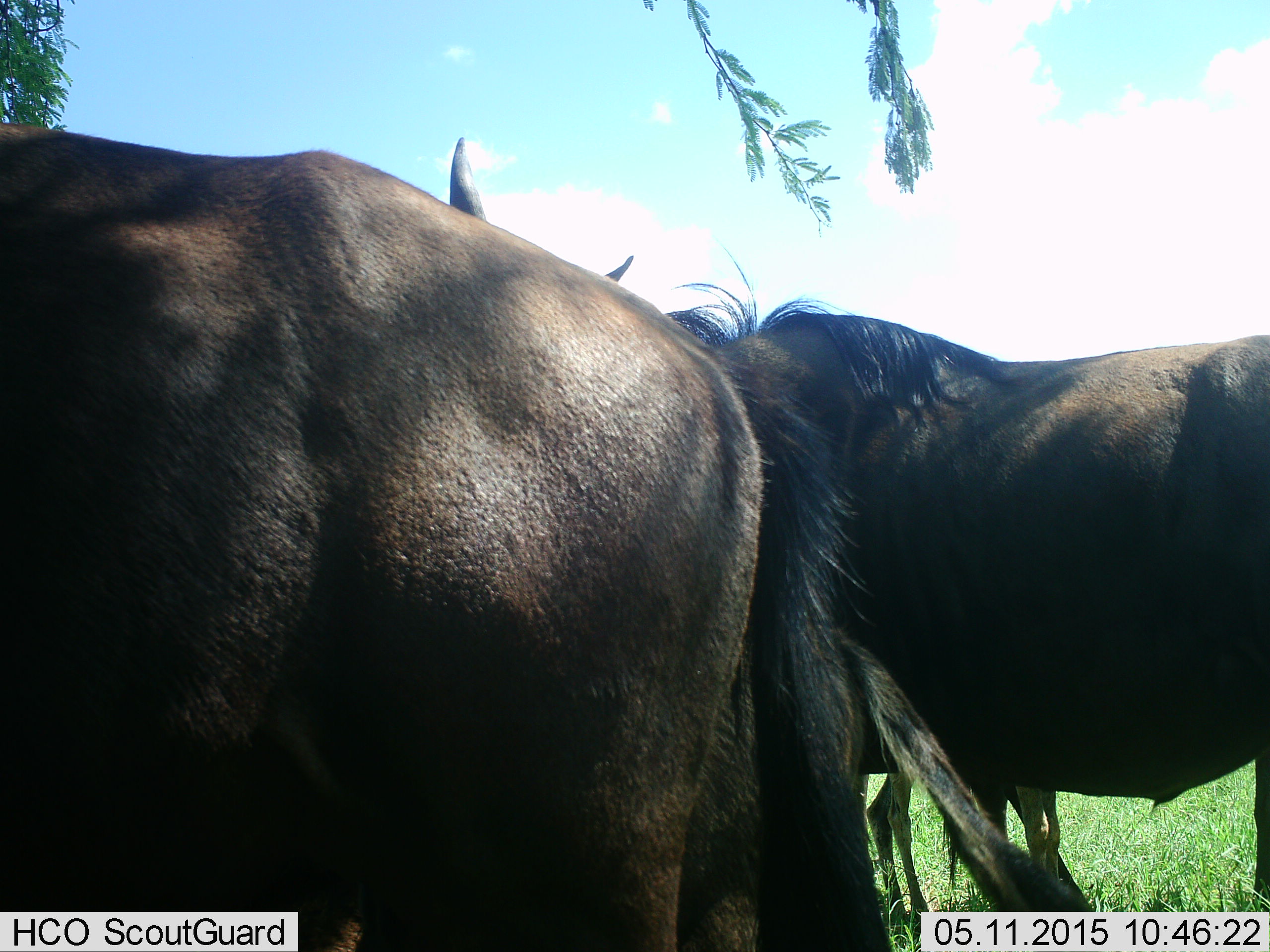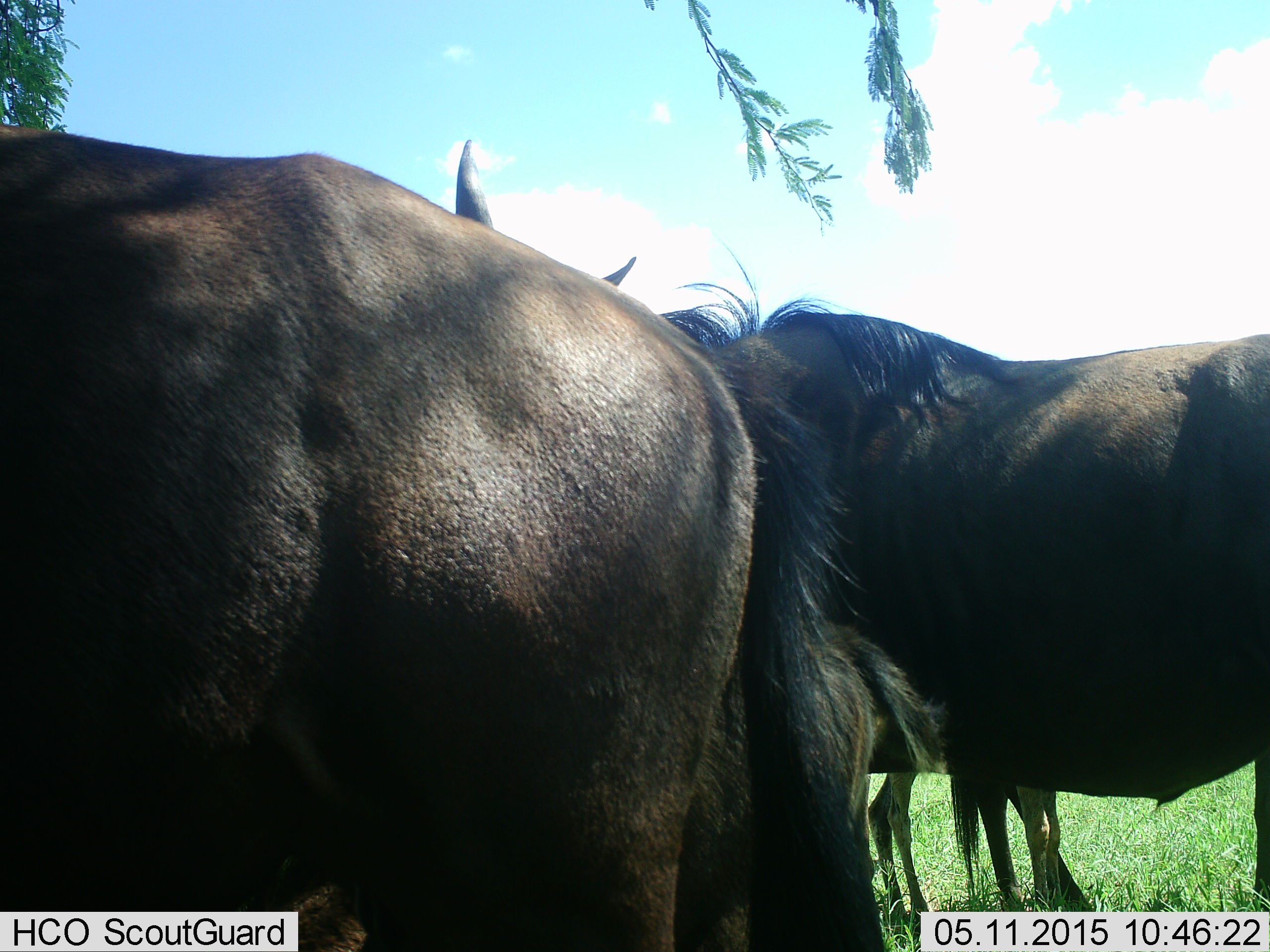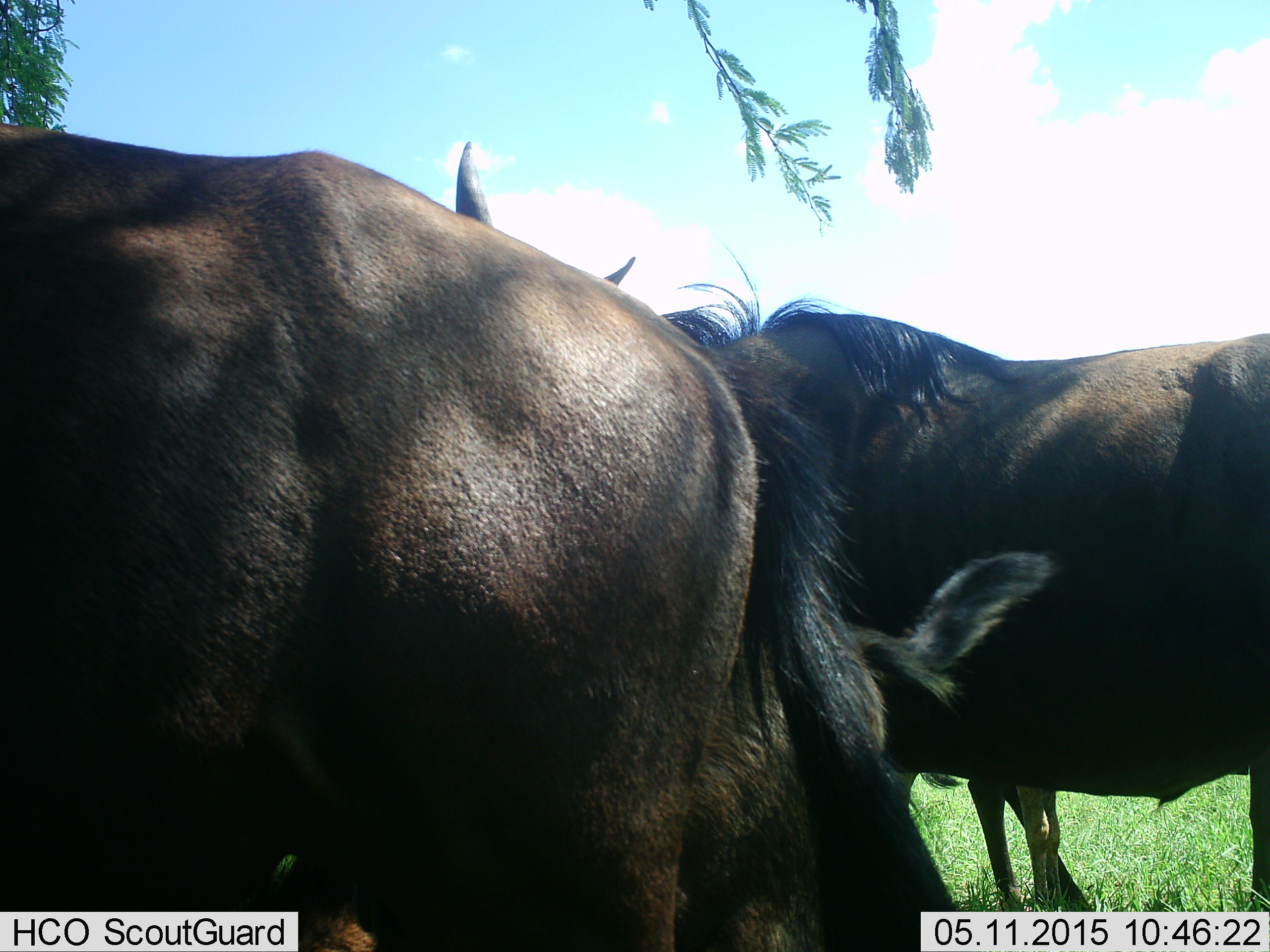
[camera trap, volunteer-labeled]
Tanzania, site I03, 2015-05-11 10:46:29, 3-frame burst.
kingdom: Animalia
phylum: Chordata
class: Mammalia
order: Artiodactyla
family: Bovidae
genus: Connochaetes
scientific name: Connochaetes taurinus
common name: blue wildebeest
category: wildebeest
Wildebeest (blue wildebeest) (Connochaetes taurinus), count 4. Behavior (volunteer vote fractions): standing 100%, resting 10%, moving 0%, interacting 10%. Young present (vote fraction): 40%. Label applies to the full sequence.